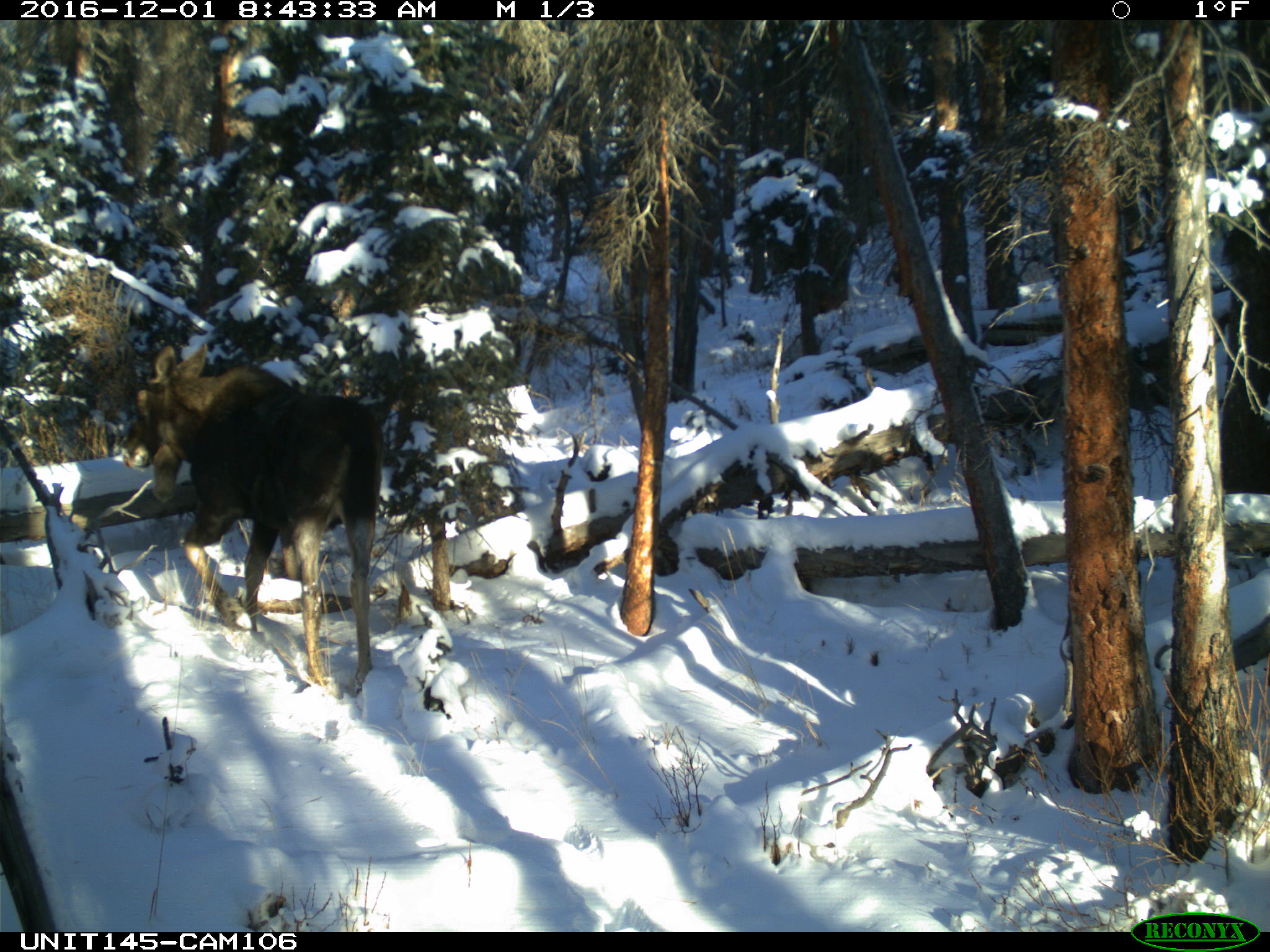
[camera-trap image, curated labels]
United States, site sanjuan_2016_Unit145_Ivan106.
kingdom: Animalia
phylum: Chordata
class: Mammalia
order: Artiodactyla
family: Cervidae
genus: Alces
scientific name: Alces alces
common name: moose